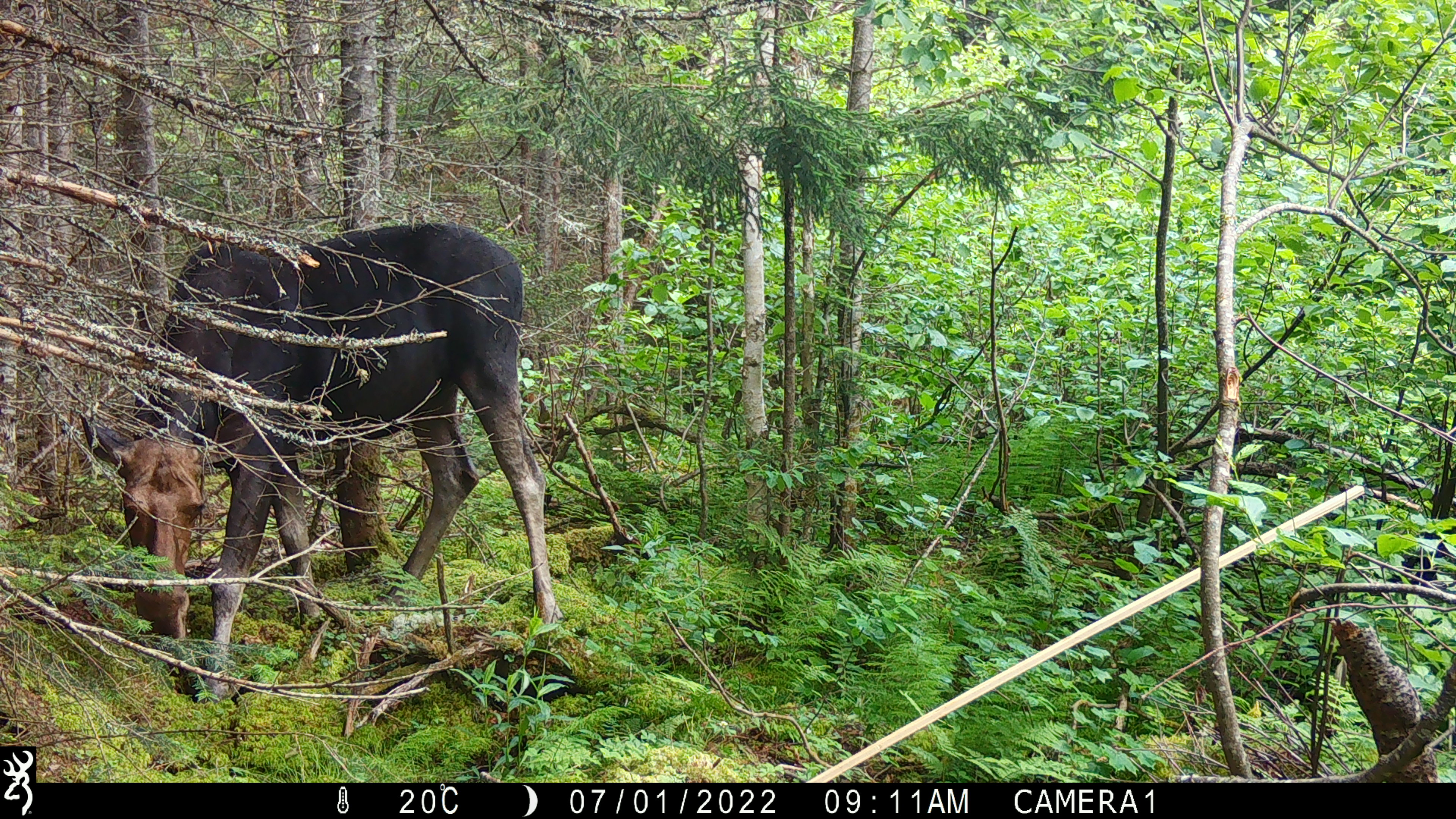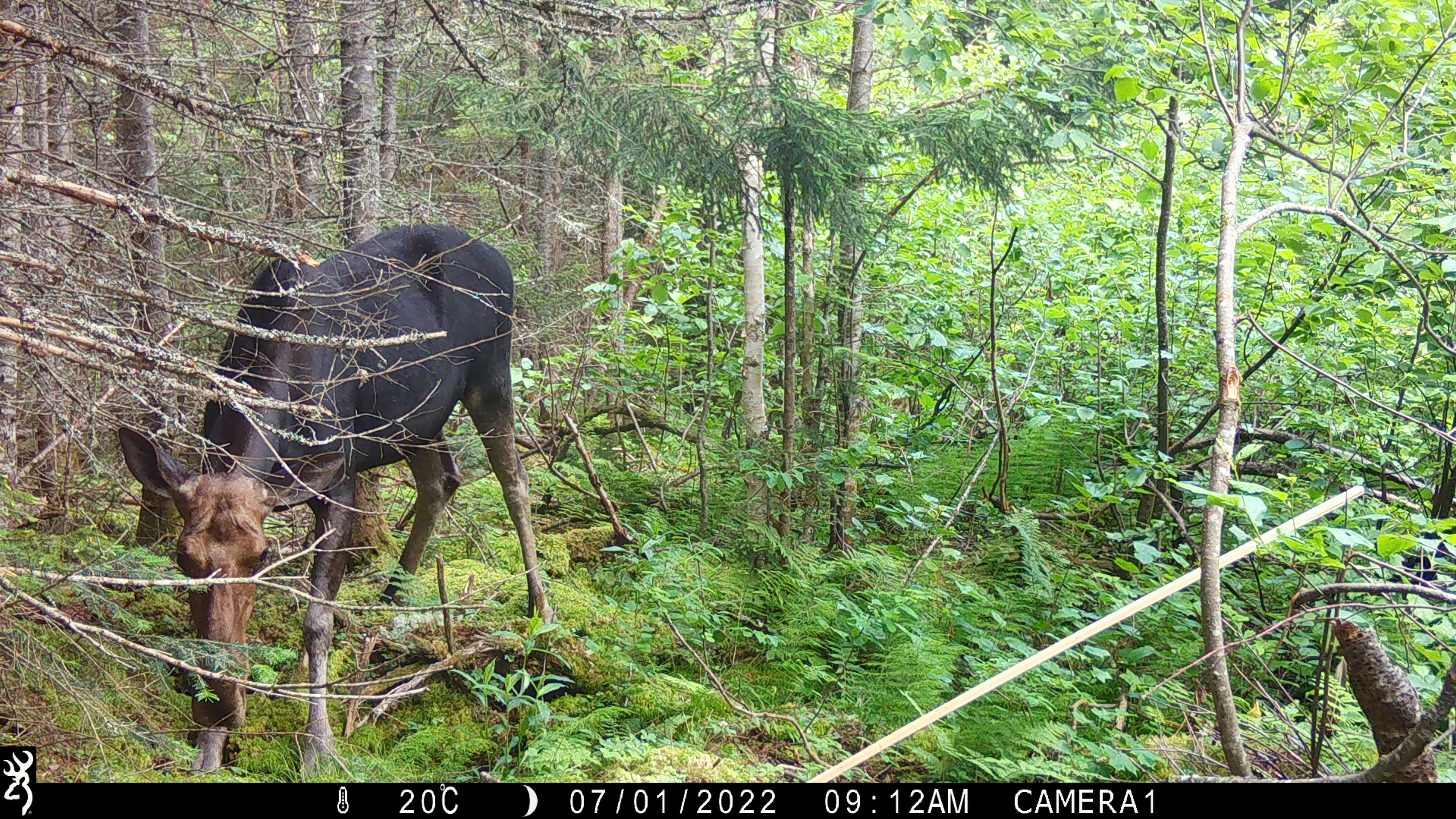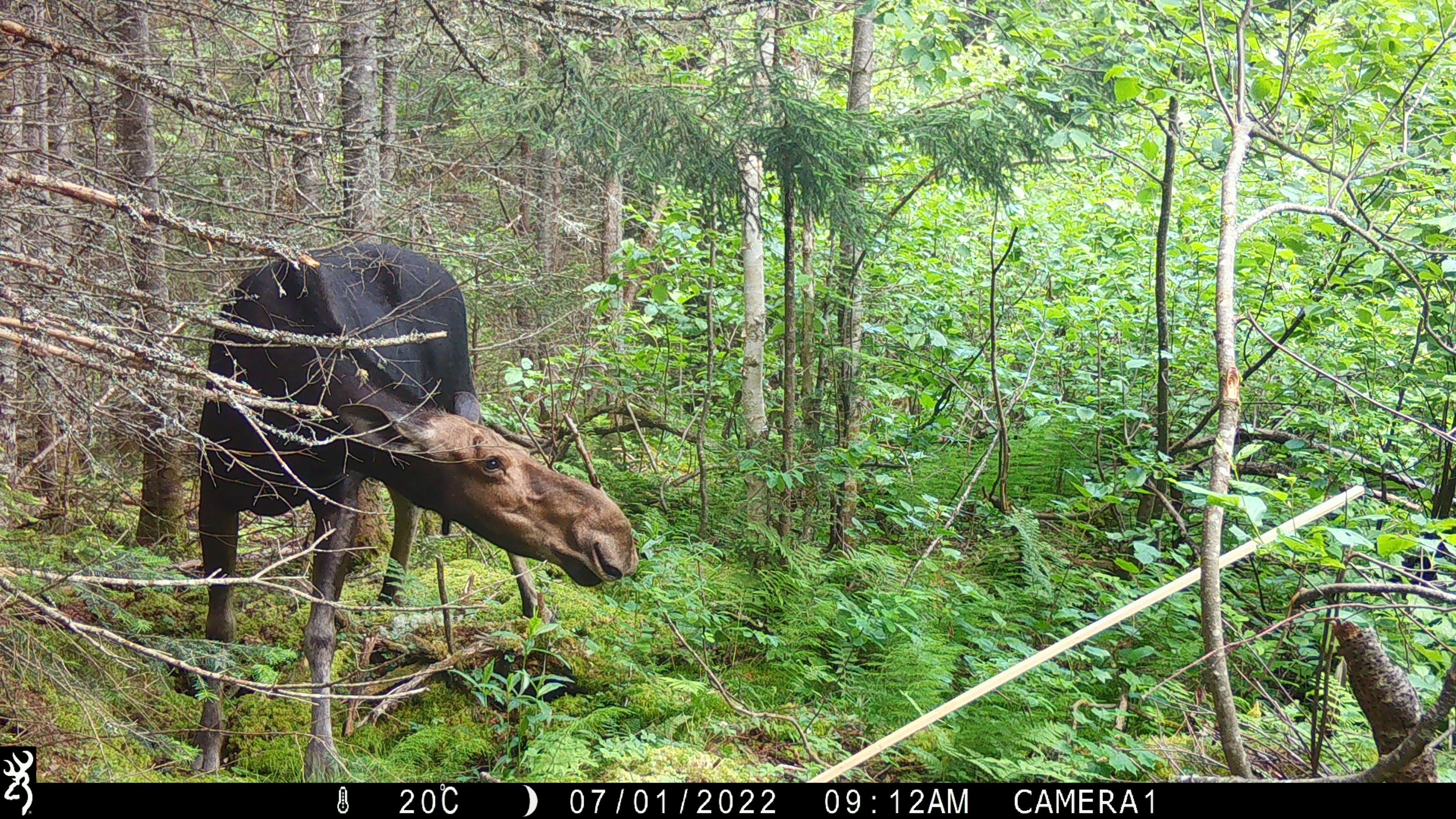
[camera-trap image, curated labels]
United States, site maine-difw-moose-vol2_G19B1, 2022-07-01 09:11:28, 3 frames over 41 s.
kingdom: Animalia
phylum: Chordata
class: Mammalia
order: Artiodactyla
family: Cervidae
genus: Alces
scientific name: Alces alces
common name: moose